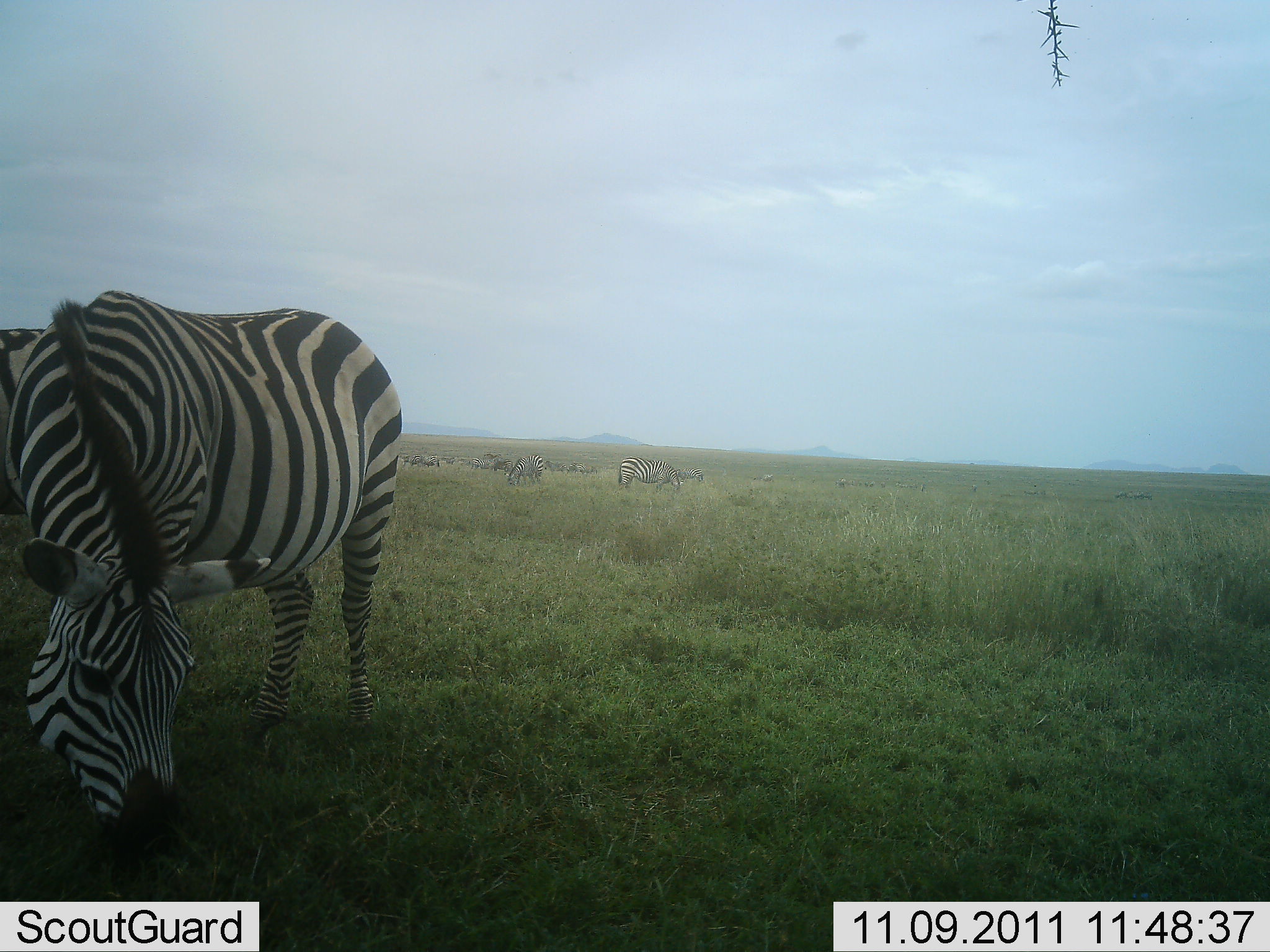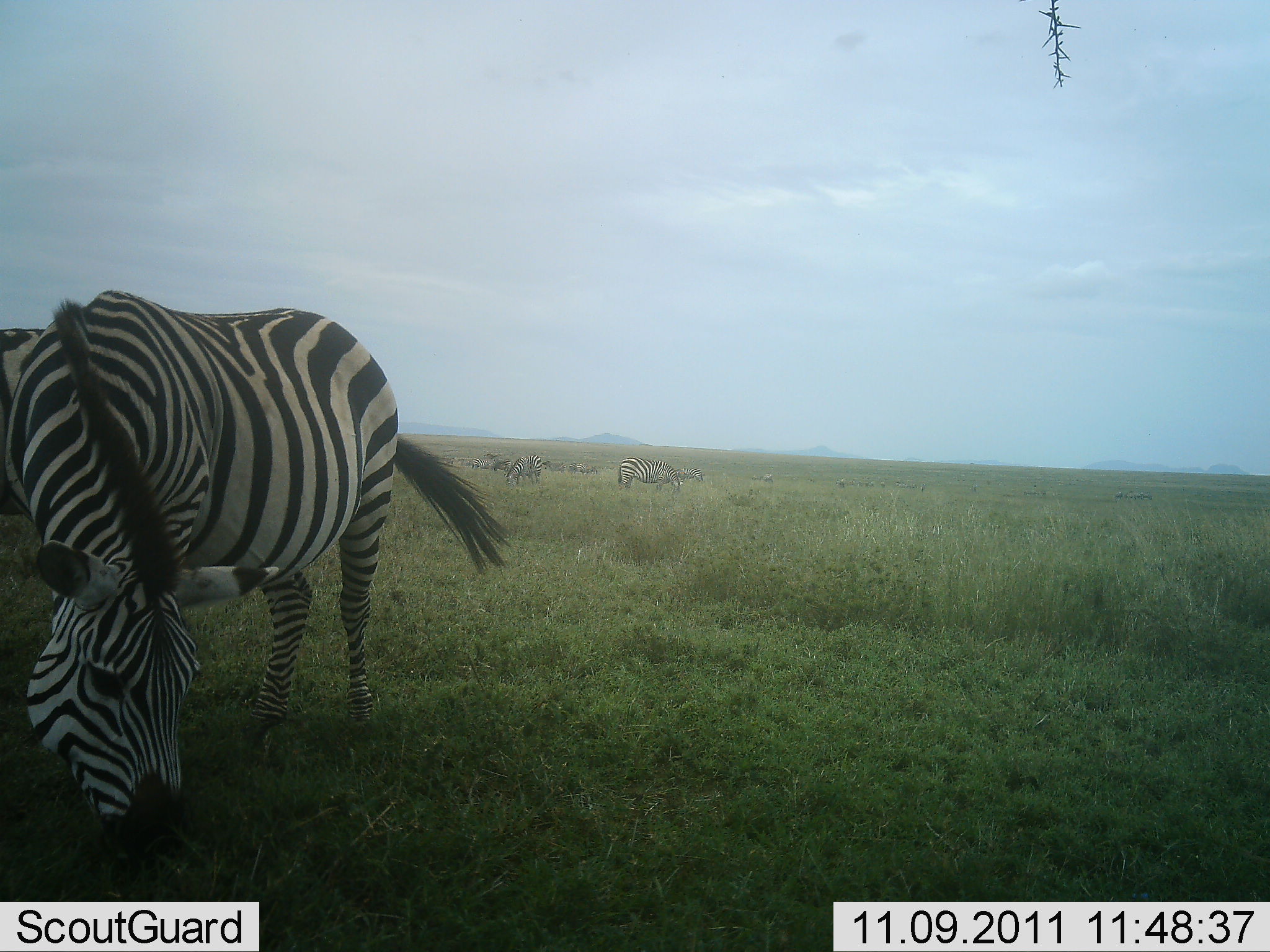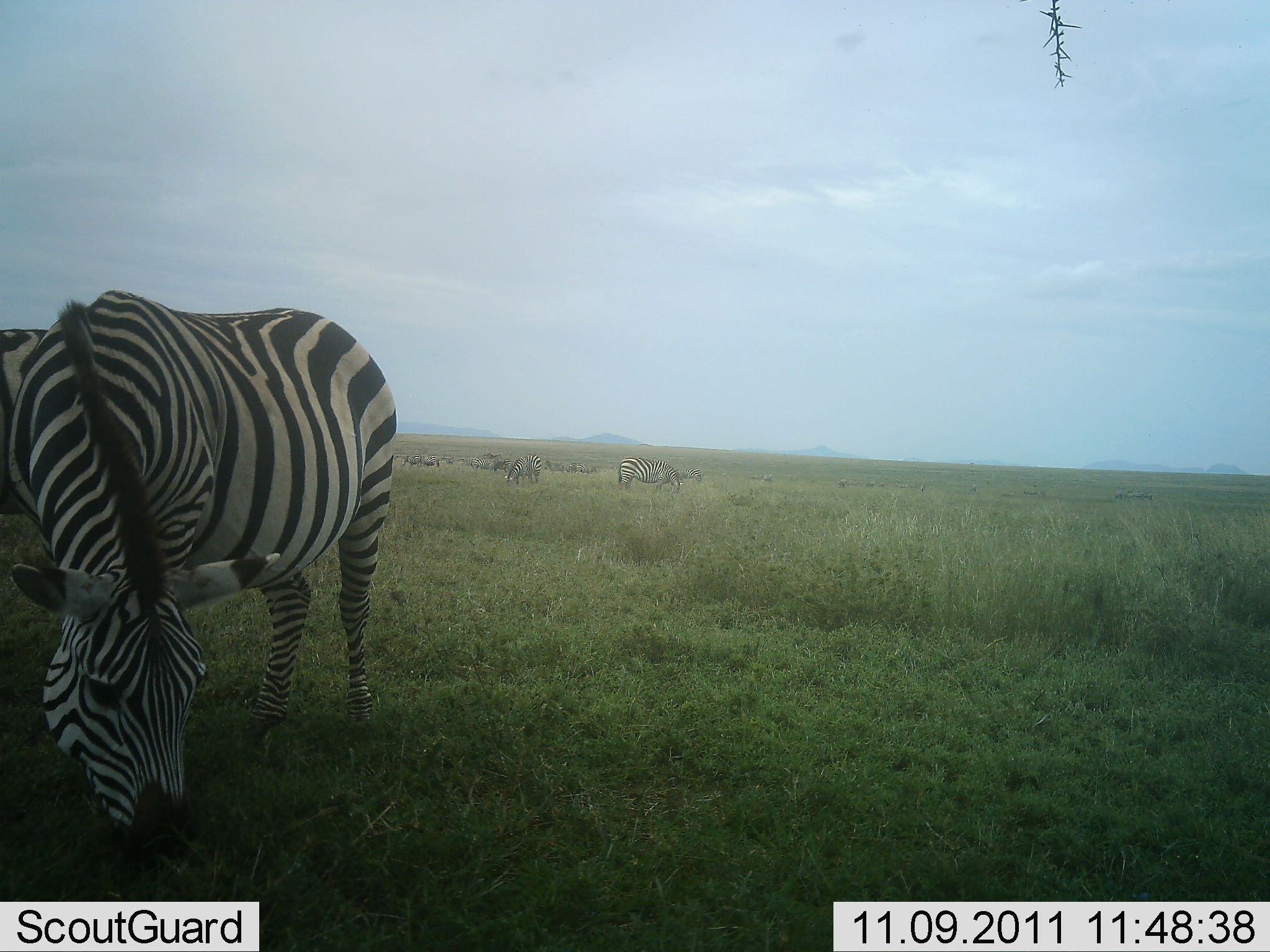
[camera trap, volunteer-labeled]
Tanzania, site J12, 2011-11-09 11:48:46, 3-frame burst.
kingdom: Animalia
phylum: Chordata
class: Mammalia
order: Perissodactyla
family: Equidae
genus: Equus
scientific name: Equus quagga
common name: plains zebra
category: zebra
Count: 4.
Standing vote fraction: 31%.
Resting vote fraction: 0%.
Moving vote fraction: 15%.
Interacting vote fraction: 8%.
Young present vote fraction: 0%.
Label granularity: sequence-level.